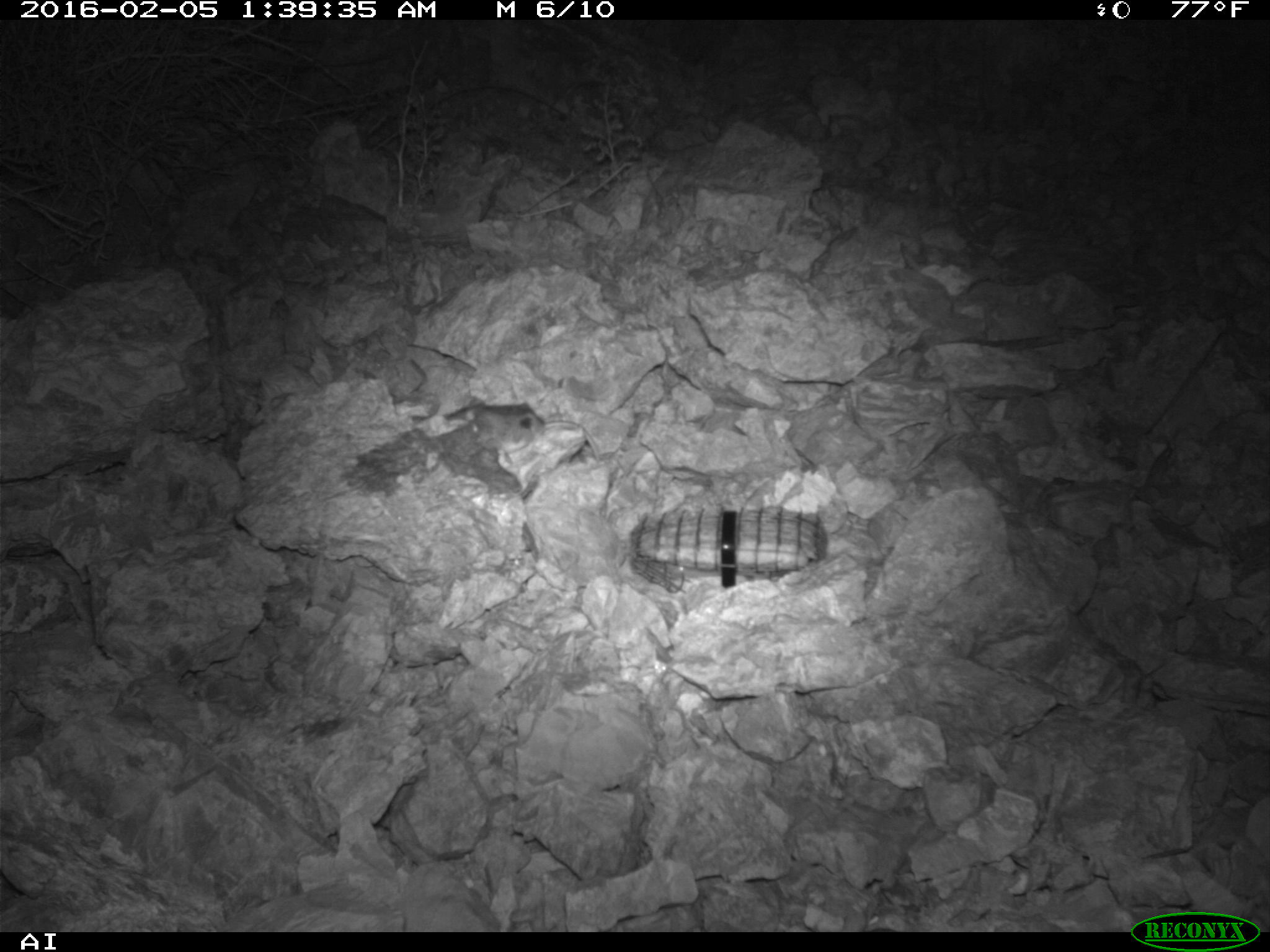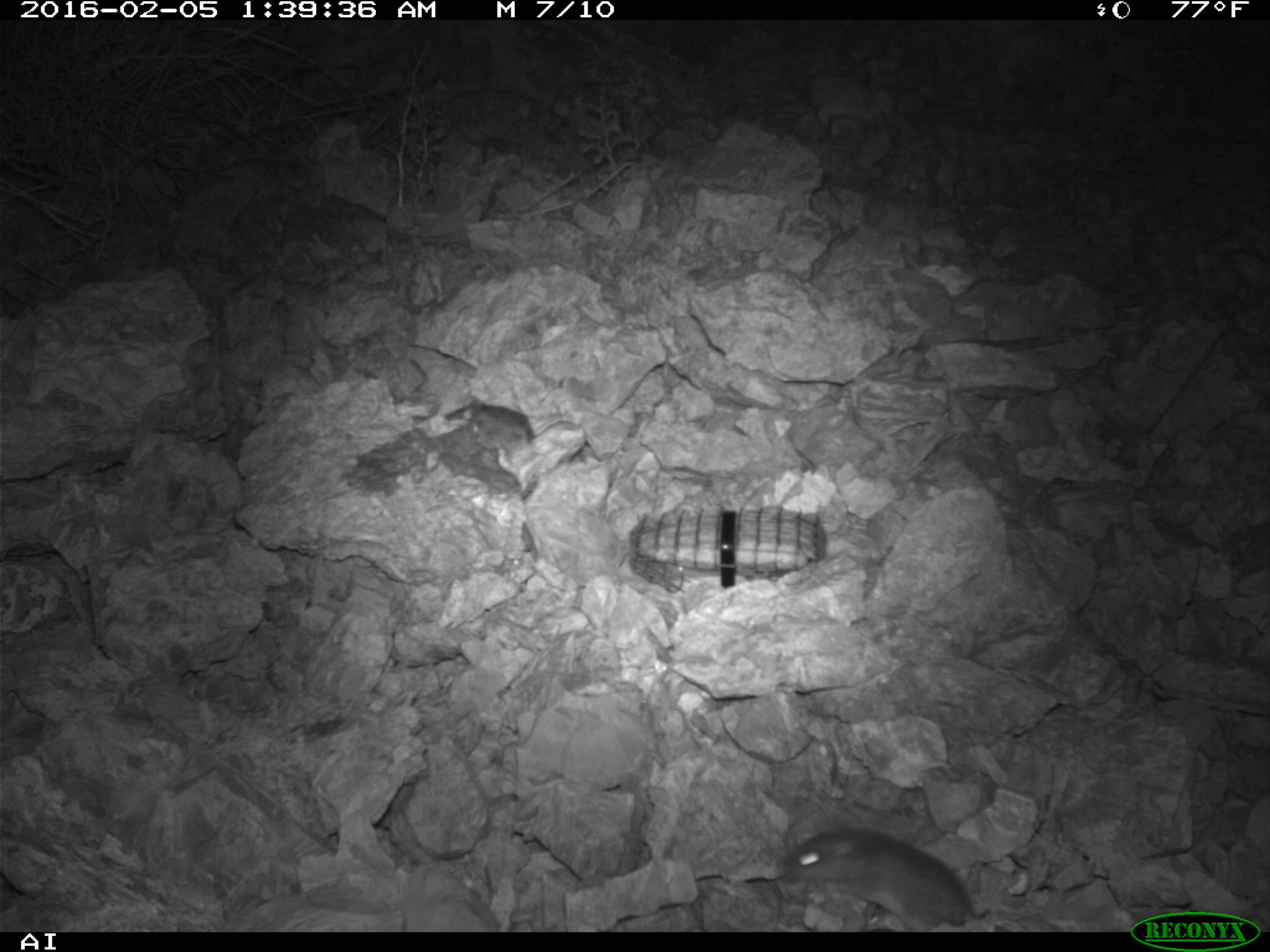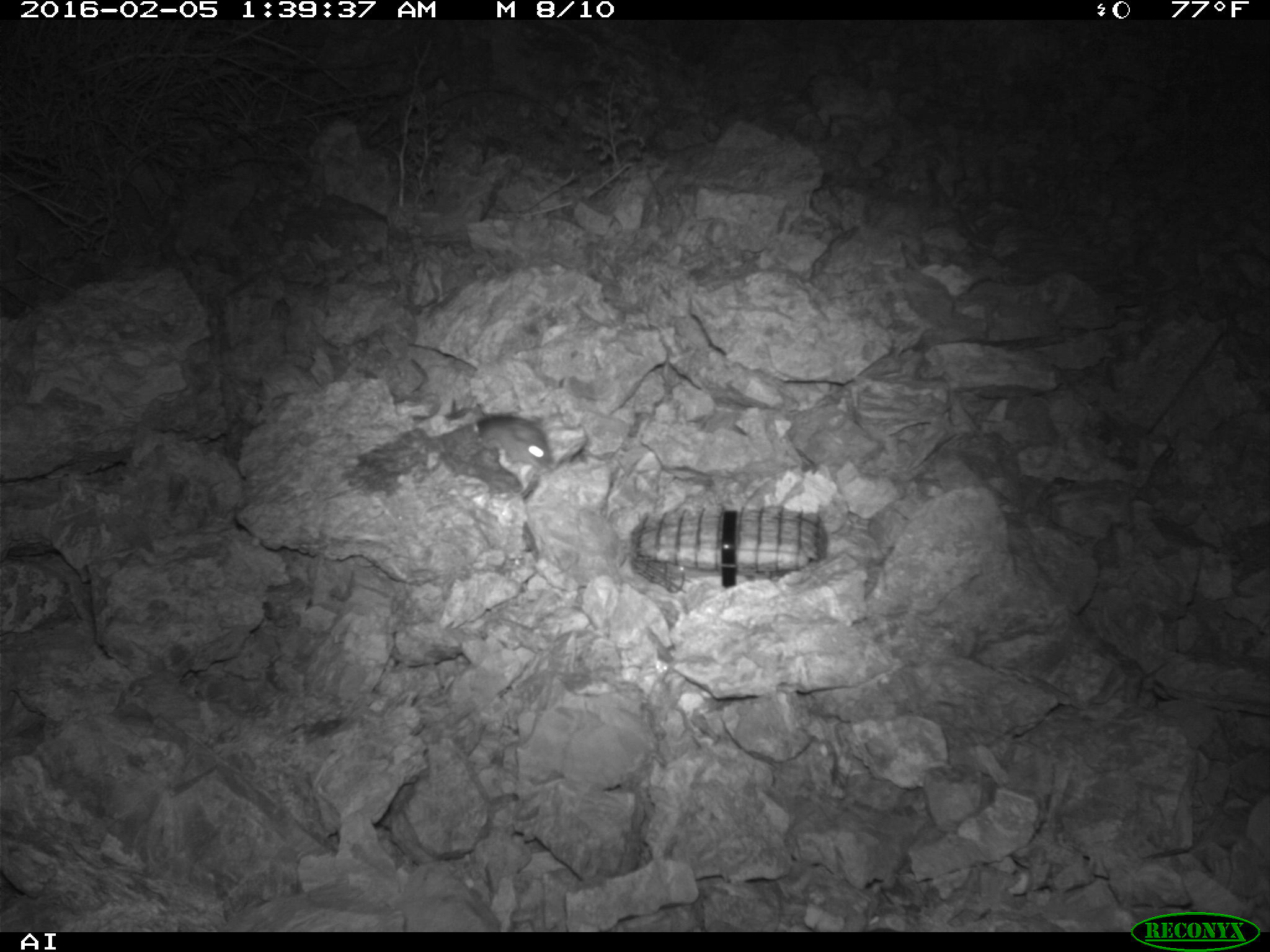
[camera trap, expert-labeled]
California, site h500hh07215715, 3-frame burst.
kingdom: Animalia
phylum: Chordata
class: Mammalia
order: Rodentia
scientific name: Rodentia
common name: rodent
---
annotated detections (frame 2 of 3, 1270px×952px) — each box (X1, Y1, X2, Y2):
rodent: (778, 824, 976, 931); (444, 398, 576, 462)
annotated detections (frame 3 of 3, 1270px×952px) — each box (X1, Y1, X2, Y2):
rodent: (478, 418, 559, 465)